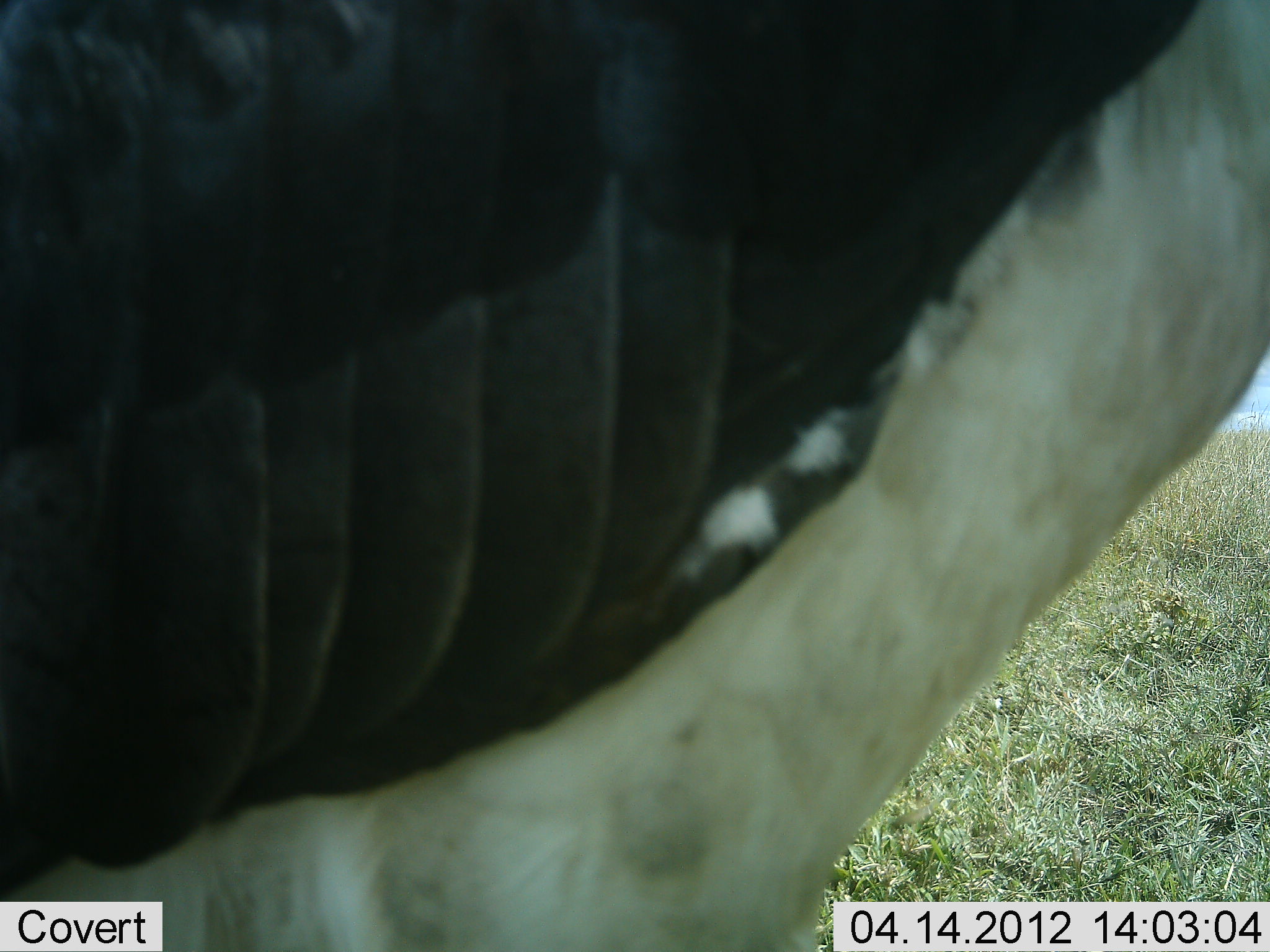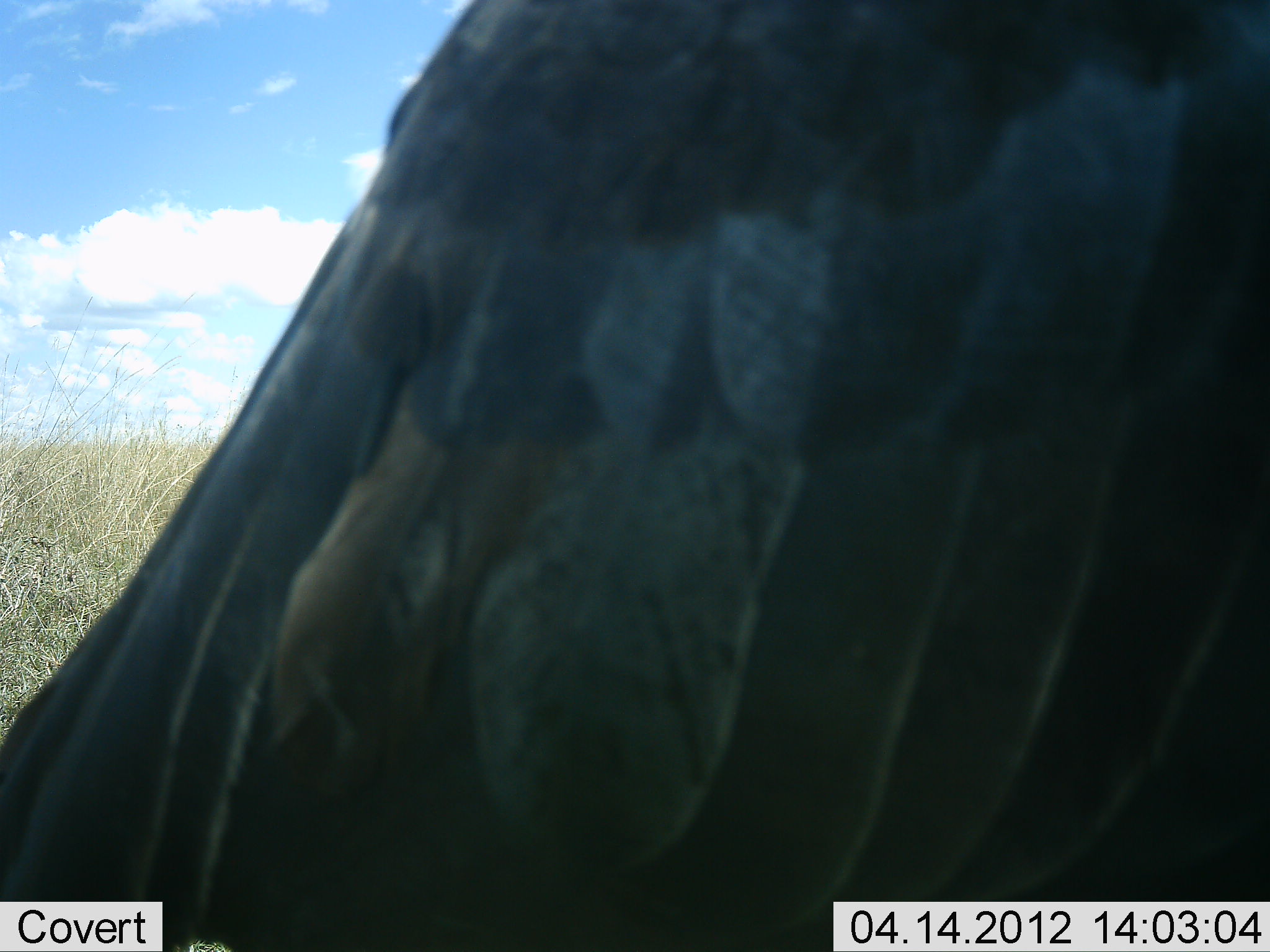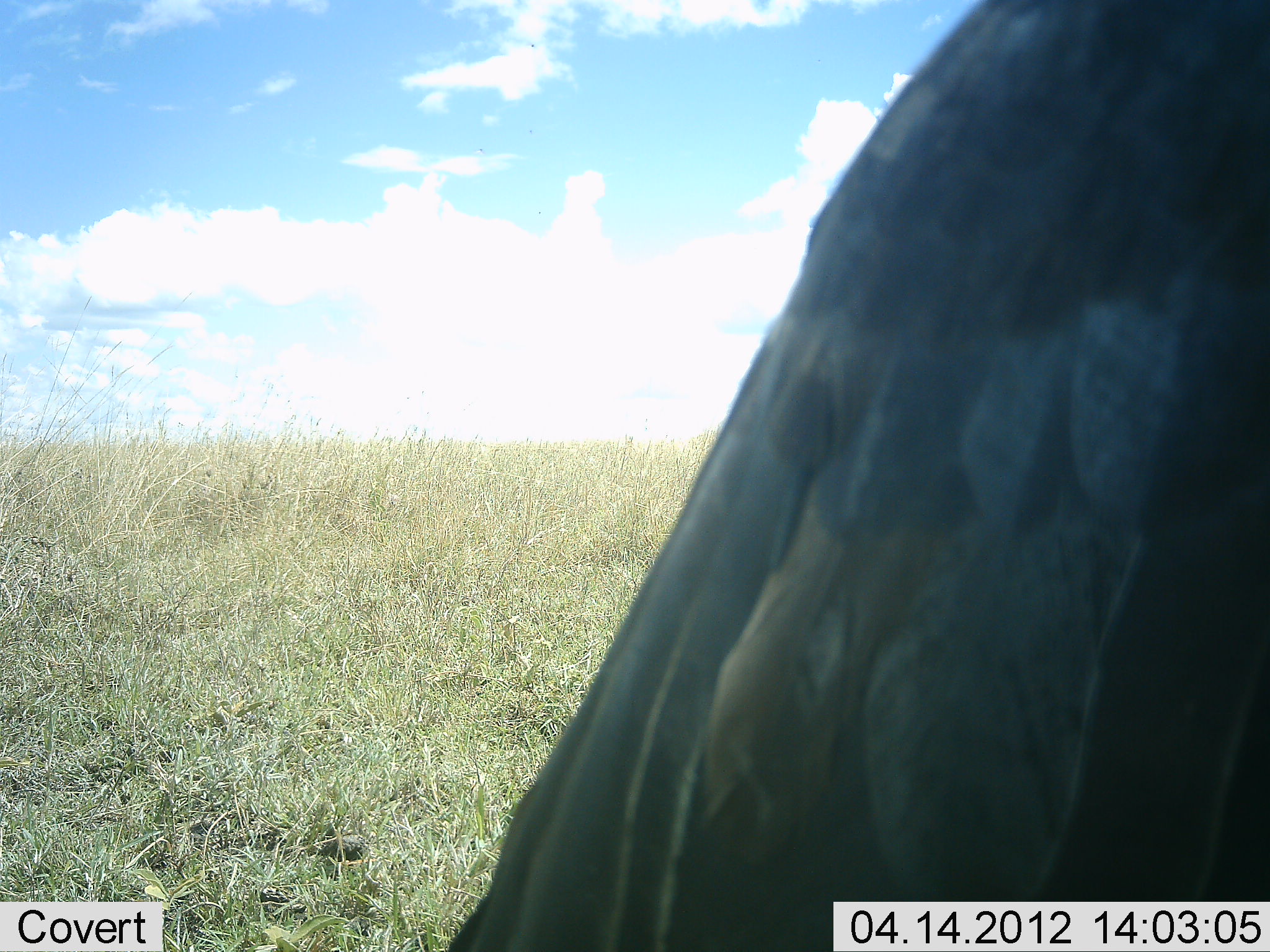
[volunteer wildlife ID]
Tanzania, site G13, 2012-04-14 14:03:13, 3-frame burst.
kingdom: Animalia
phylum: Chordata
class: Aves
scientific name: Aves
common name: bird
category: otherbird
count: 1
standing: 27%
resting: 0%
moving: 73%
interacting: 0%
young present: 0%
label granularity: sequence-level